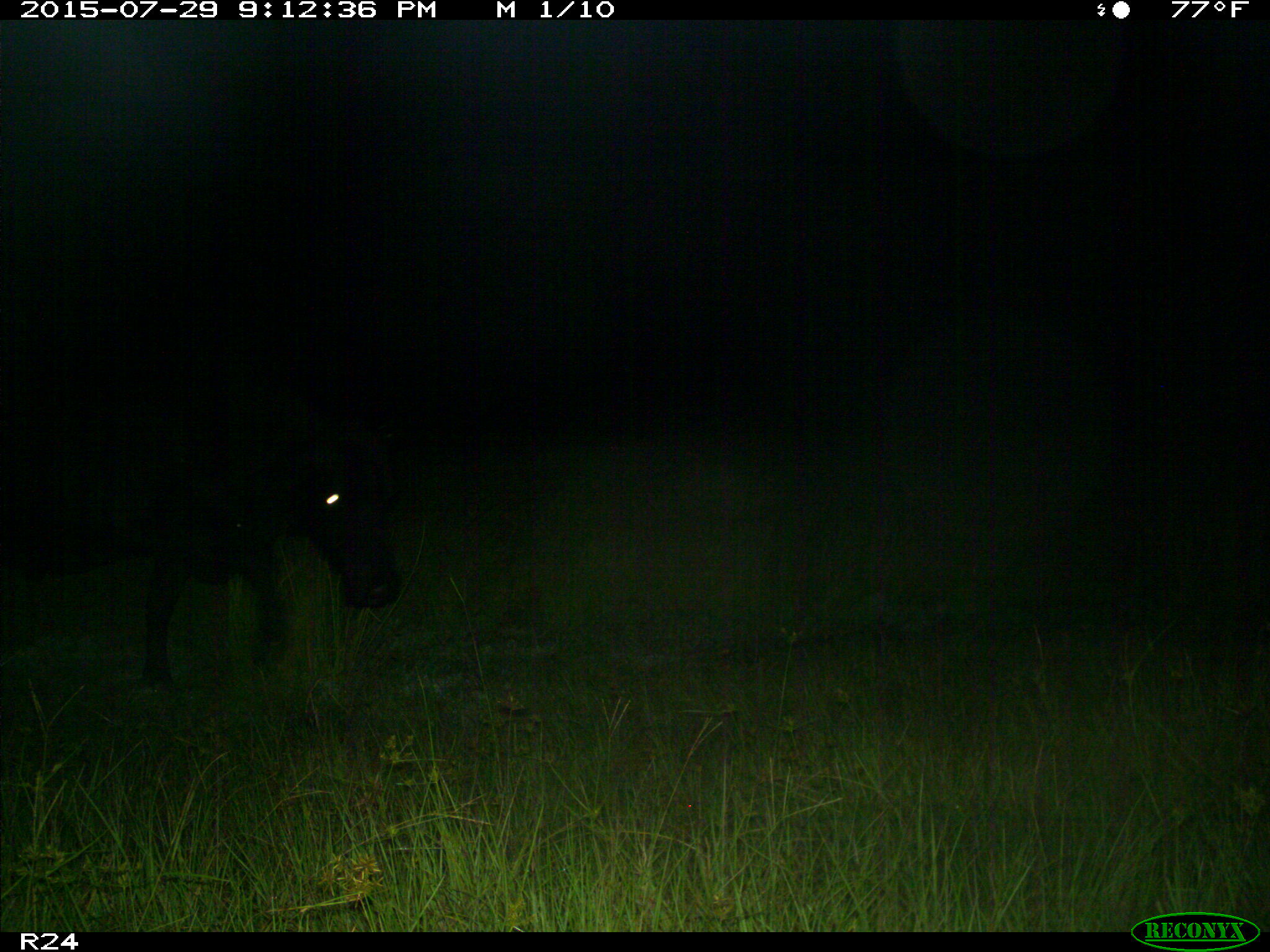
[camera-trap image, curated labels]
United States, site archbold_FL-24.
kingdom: Animalia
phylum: Chordata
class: Mammalia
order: Artiodactyla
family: Bovidae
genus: Bos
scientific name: Bos taurus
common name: domestic cow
Bos taurus (domestic cow).